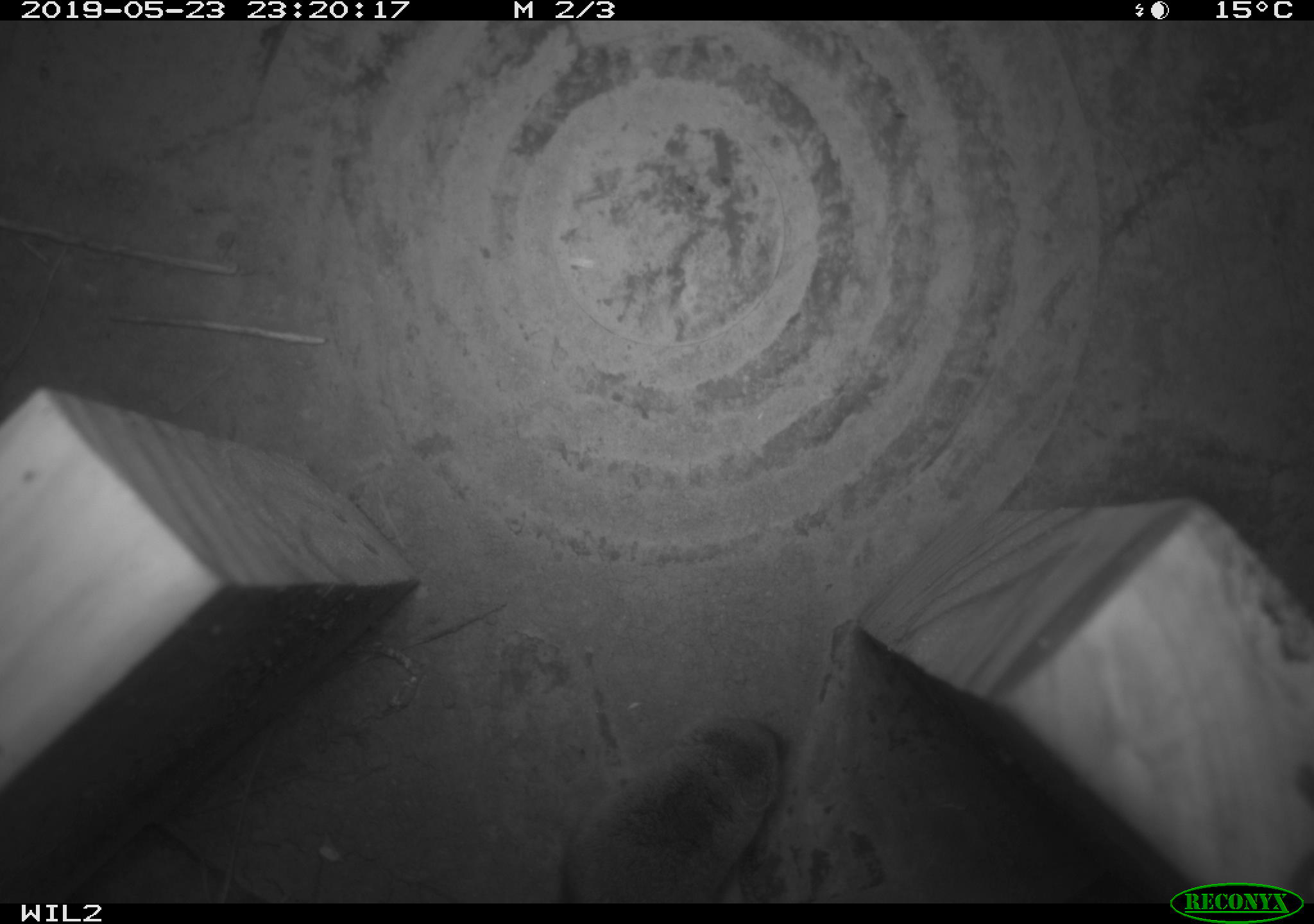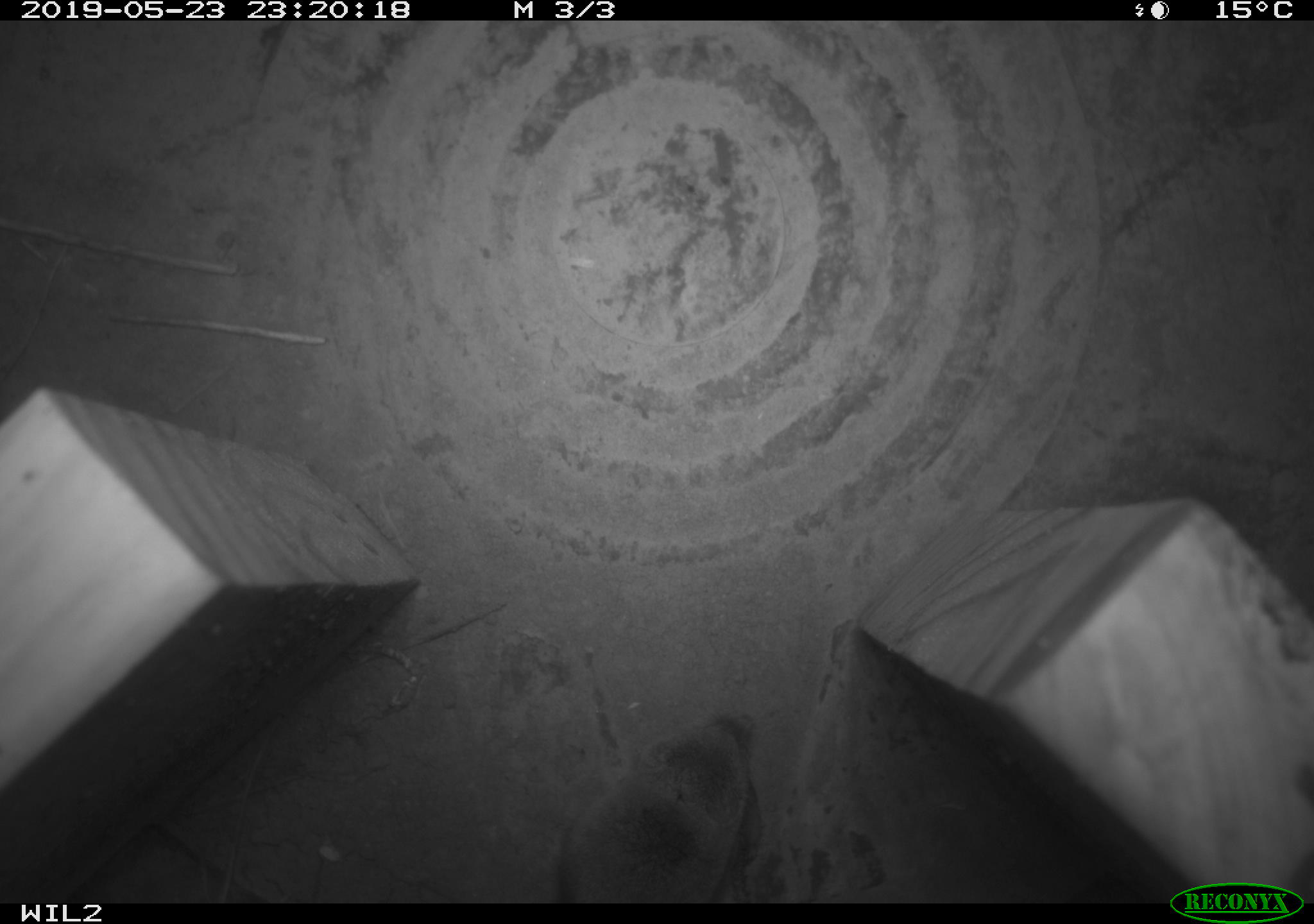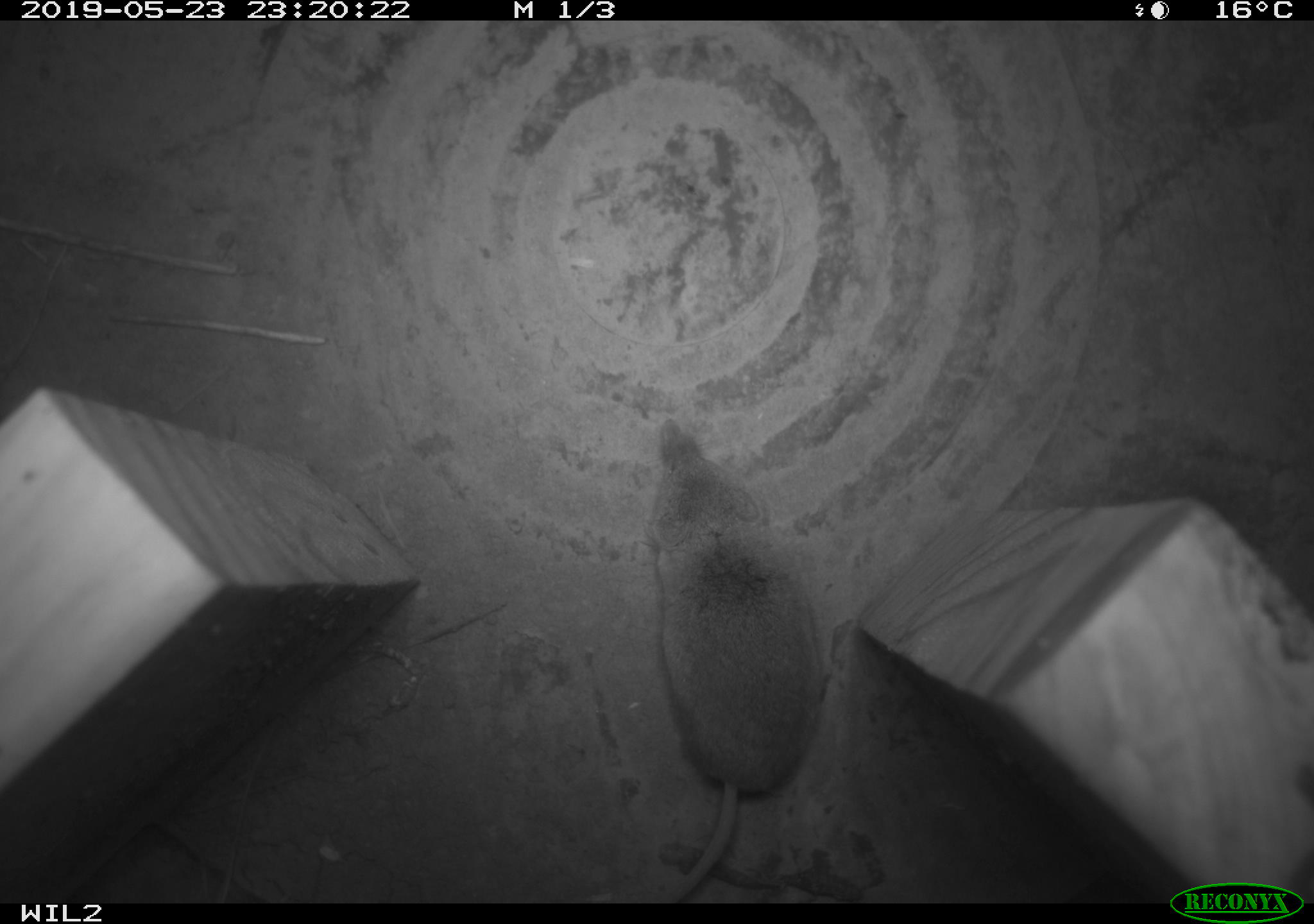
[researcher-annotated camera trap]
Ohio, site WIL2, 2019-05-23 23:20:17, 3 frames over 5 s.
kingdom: Animalia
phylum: Chordata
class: Mammalia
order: Eulipotyphla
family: Soricidae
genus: Sorex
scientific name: Sorex cinereus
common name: masked shrew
Masked shrew (Sorex cinereus).